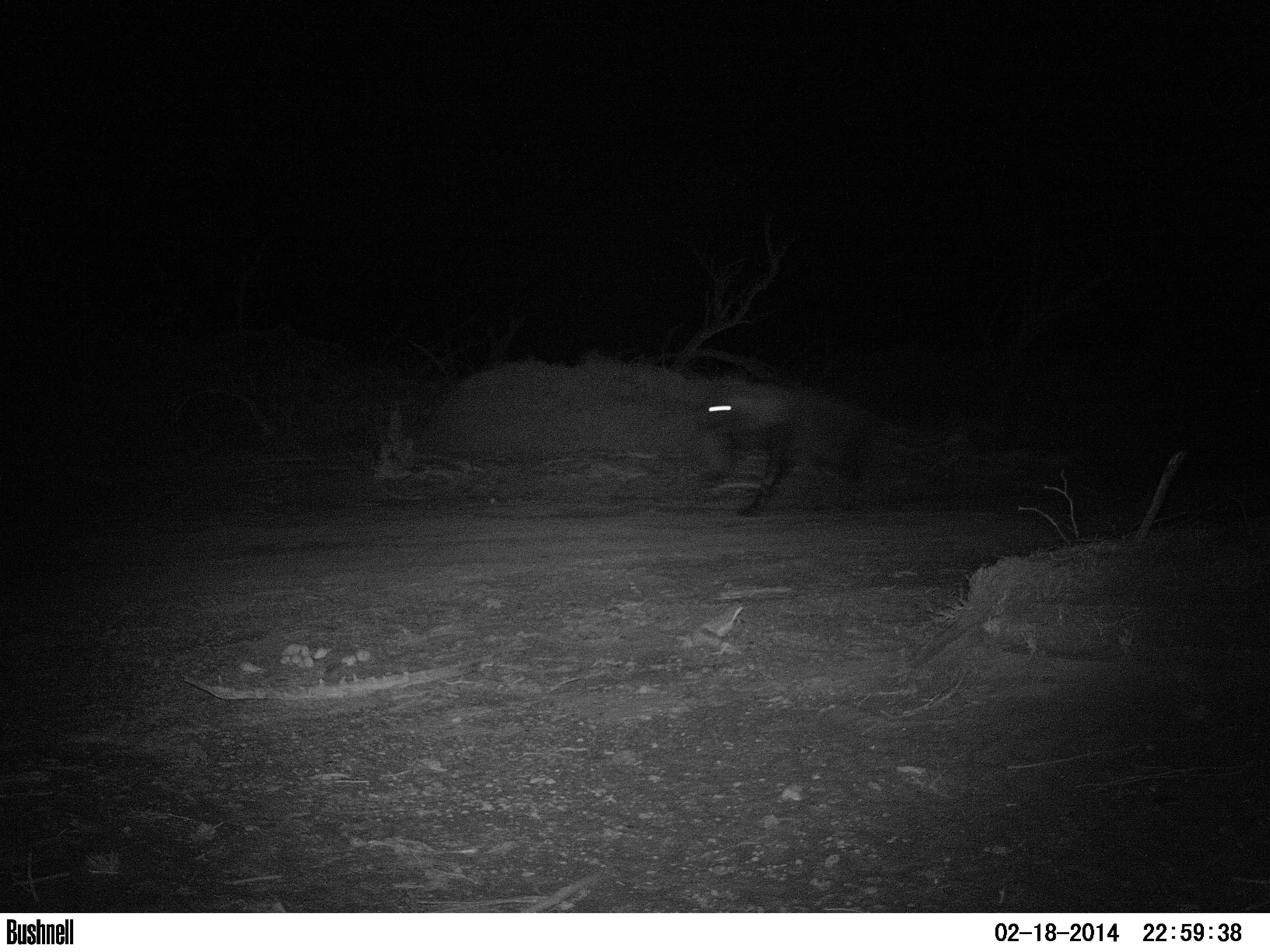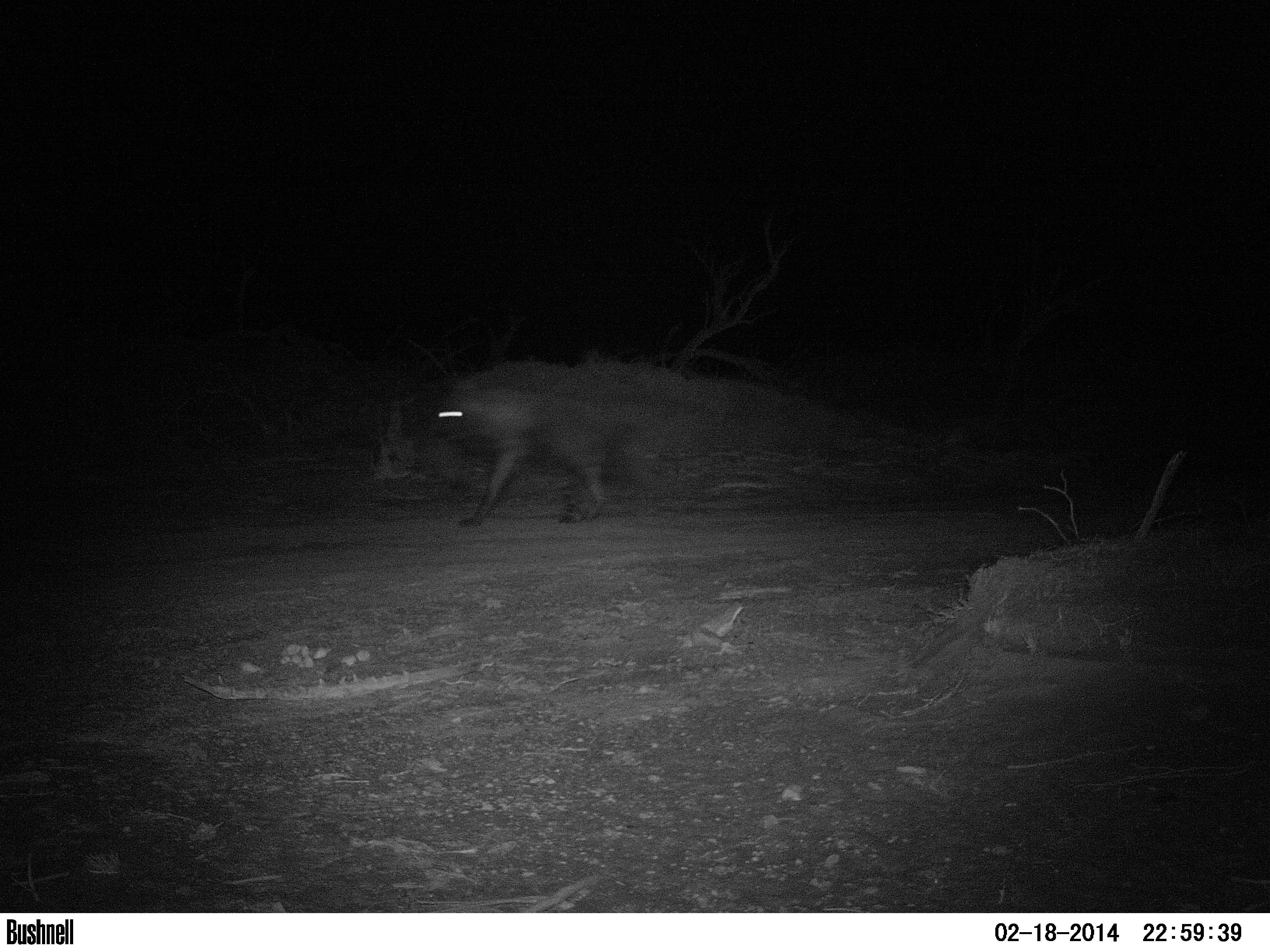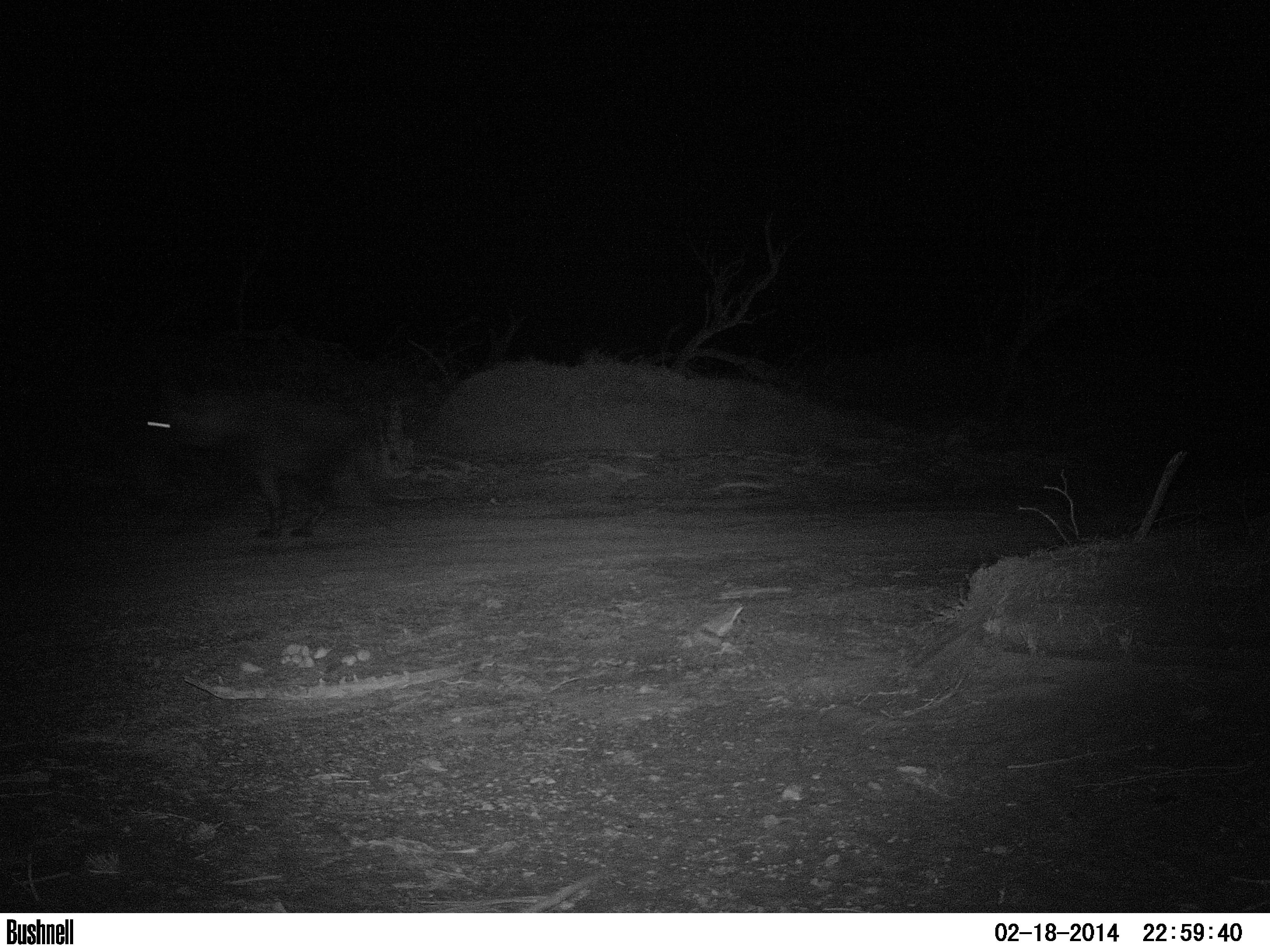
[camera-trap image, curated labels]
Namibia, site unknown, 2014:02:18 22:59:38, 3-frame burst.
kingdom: Animalia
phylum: Chordata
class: Mammalia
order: Carnivora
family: Hyaenidae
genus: Parahyaena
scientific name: Parahyaena brunnea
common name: brown hyena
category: hyaena brunnea